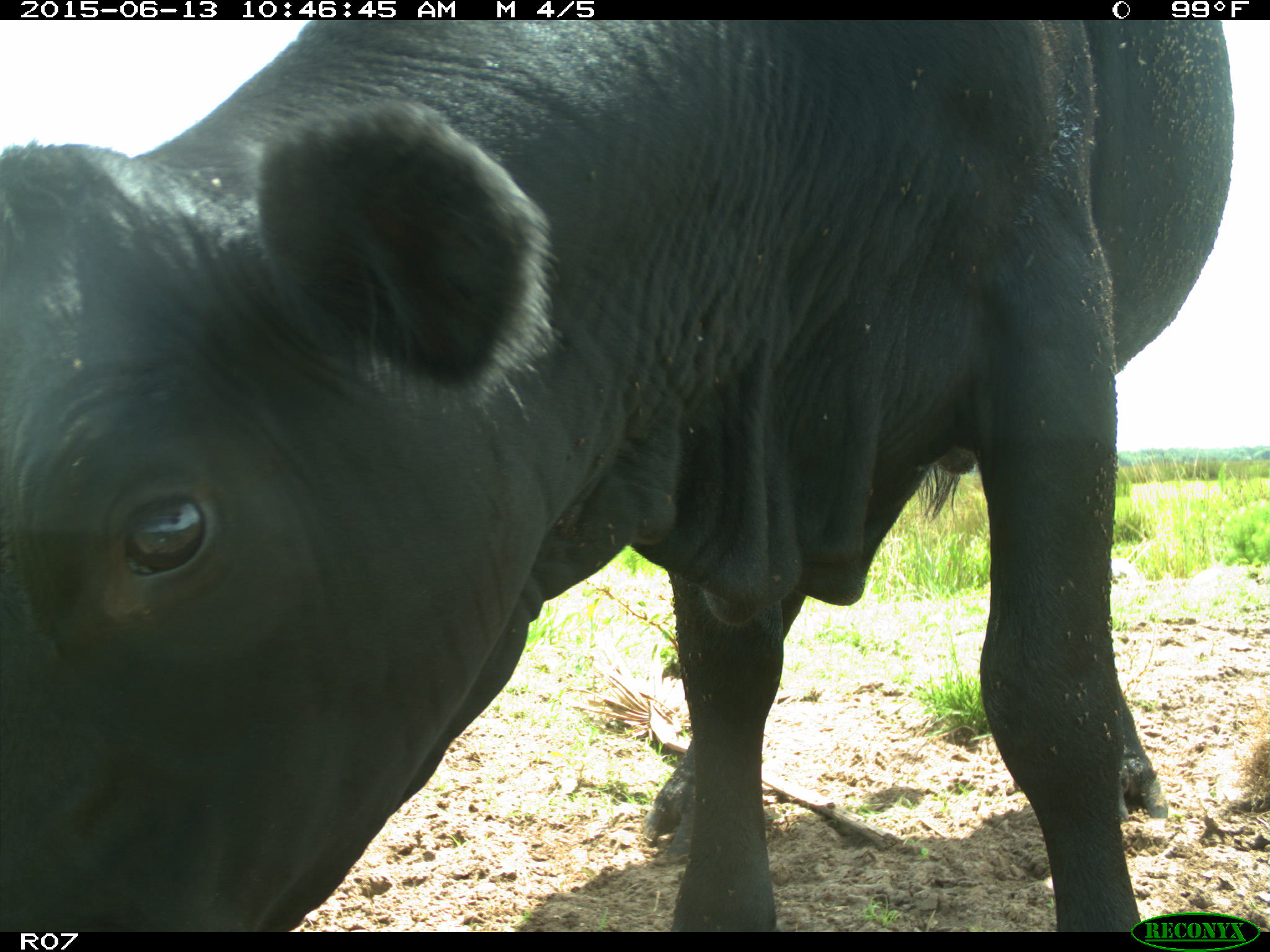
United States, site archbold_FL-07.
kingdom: Animalia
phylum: Chordata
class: Mammalia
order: Artiodactyla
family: Bovidae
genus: Bos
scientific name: Bos taurus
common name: domestic cow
Bos taurus (domestic cow).